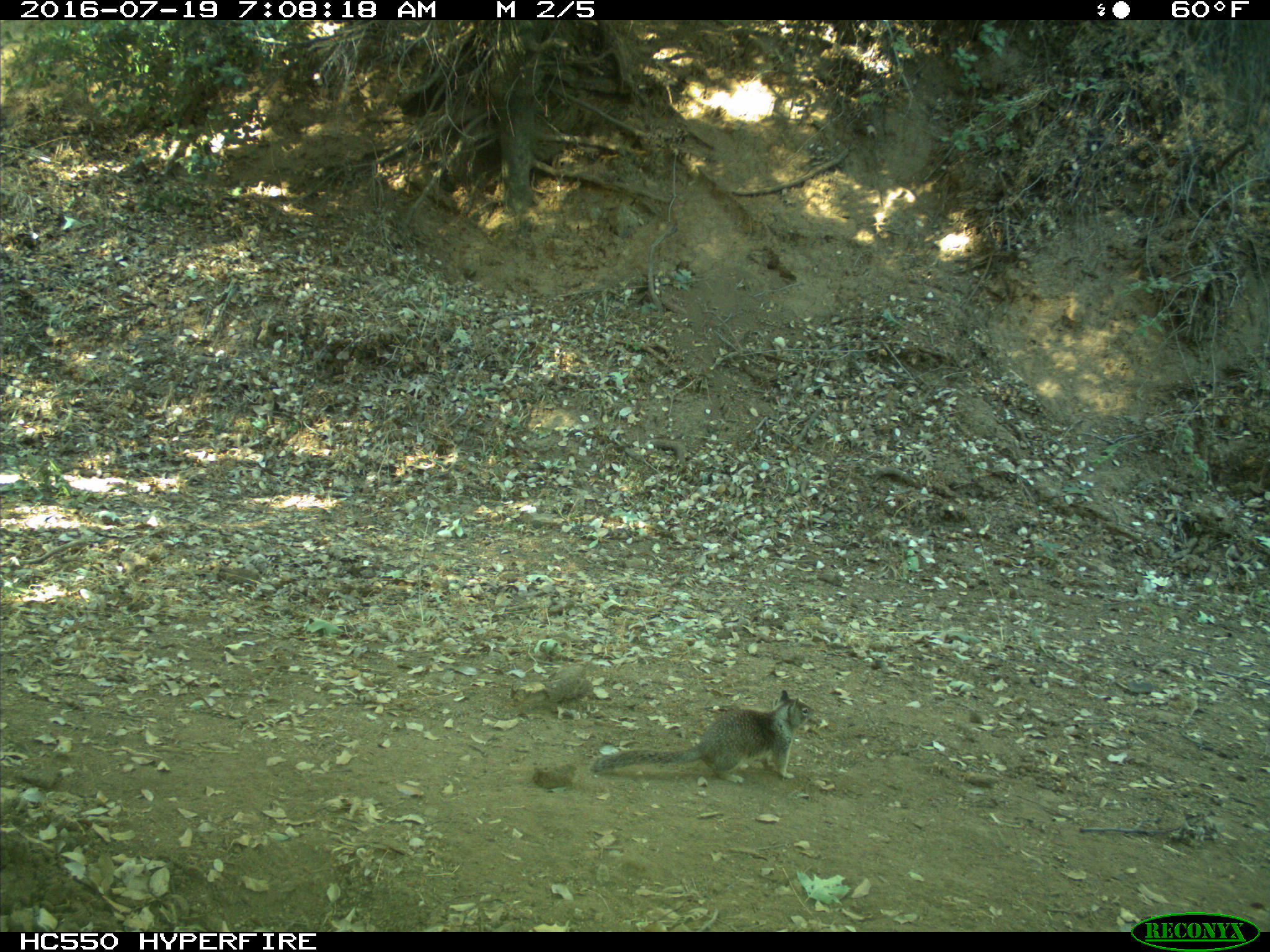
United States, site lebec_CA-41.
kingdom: Animalia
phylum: Chordata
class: Mammalia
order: Rodentia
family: Sciuridae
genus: Otospermophilus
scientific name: Otospermophilus beecheyi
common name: california ground squirrel